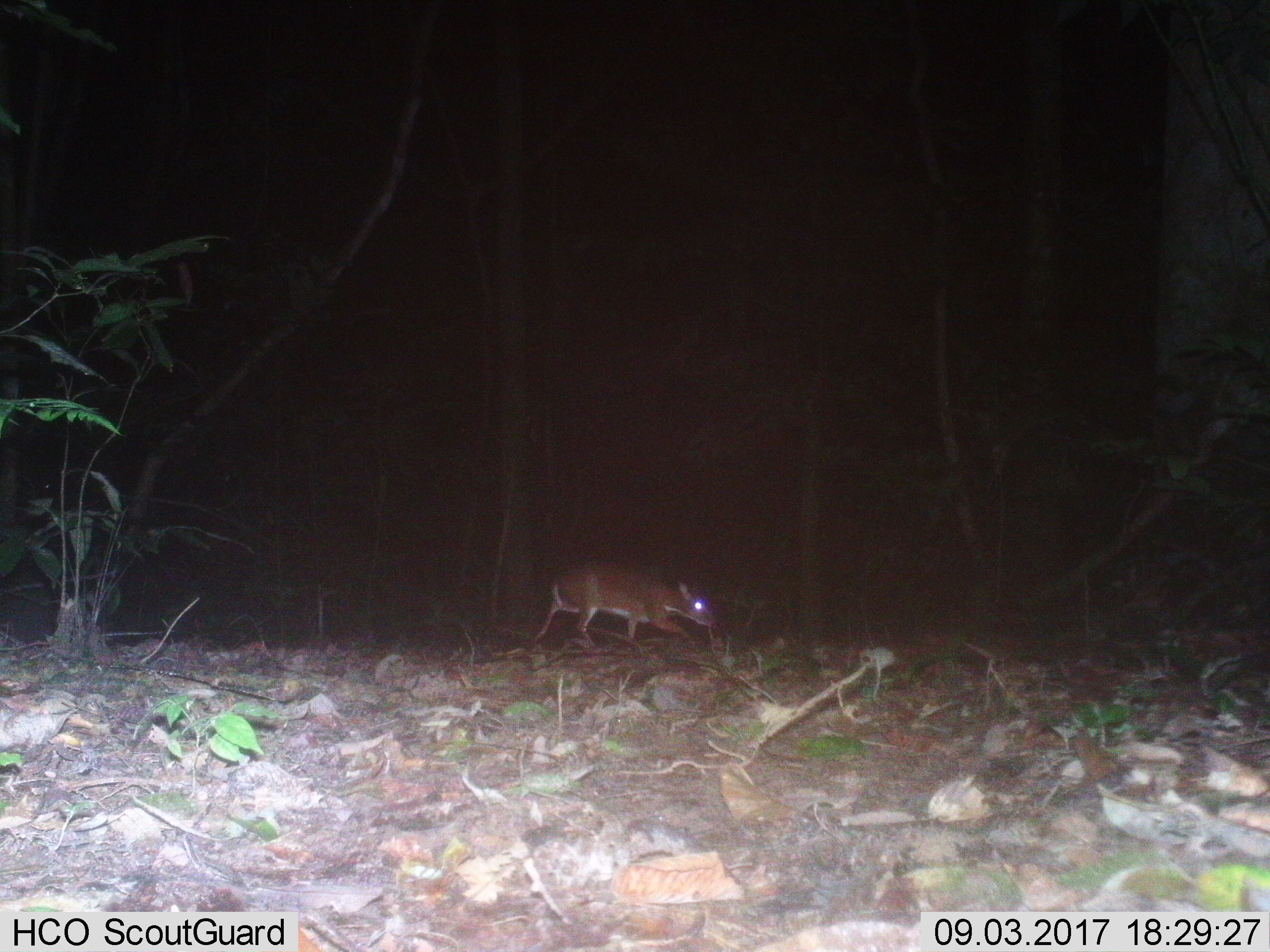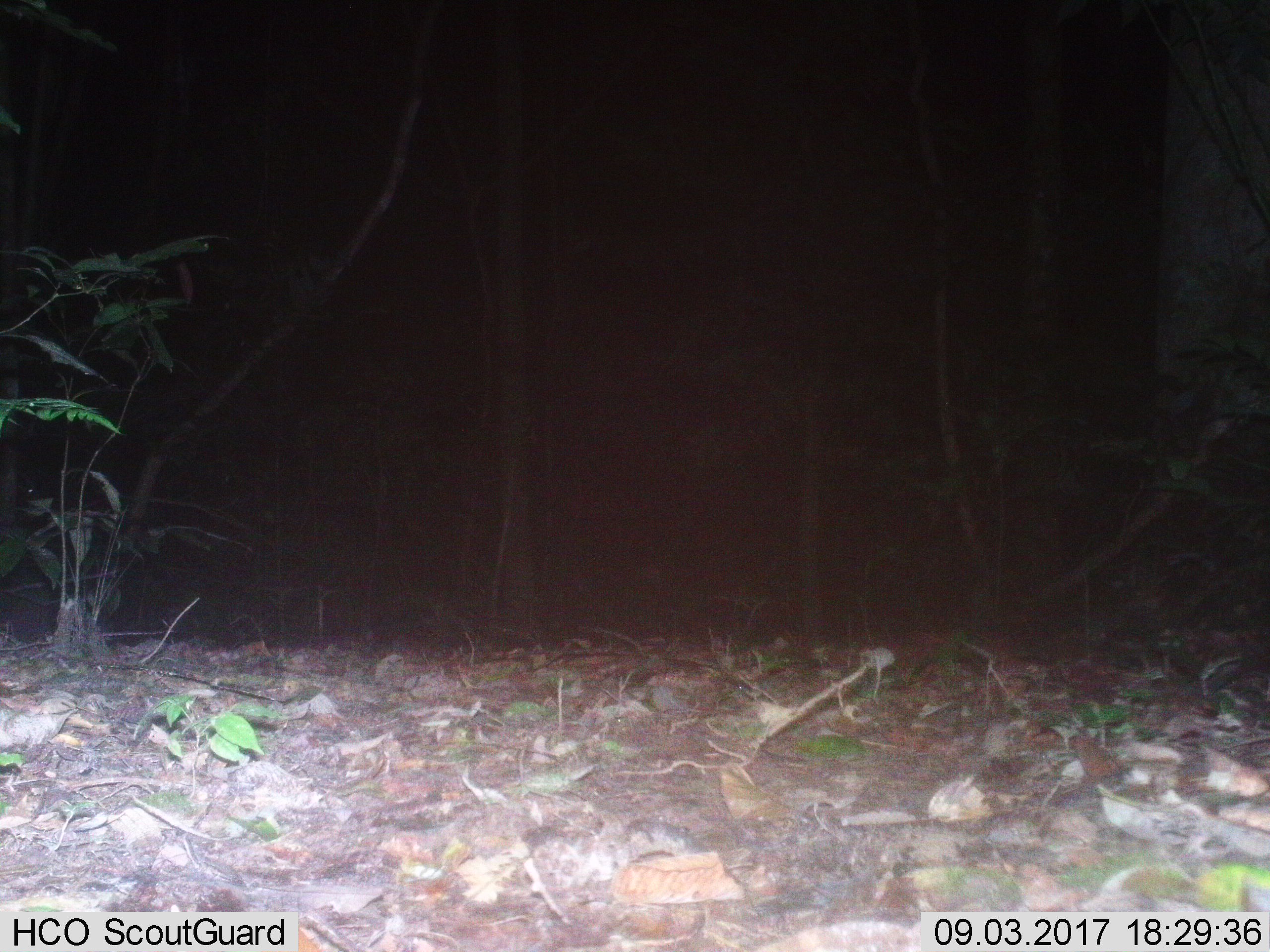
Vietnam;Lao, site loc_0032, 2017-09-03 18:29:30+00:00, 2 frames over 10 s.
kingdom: Animalia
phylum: Chordata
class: Mammalia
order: Artiodactyla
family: Tragulidae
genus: Moschiola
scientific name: Moschiola meminna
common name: chevrotain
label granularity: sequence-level